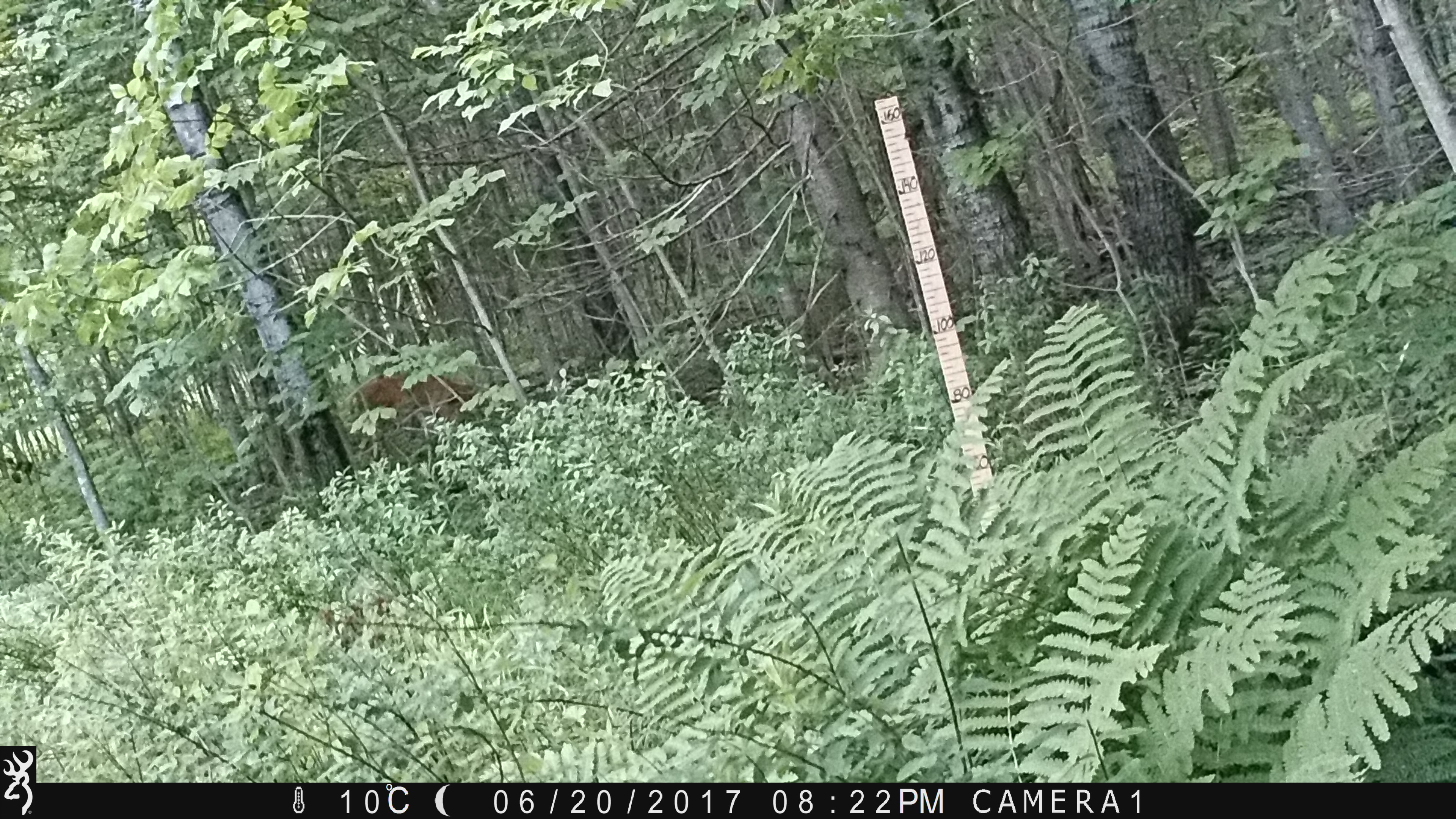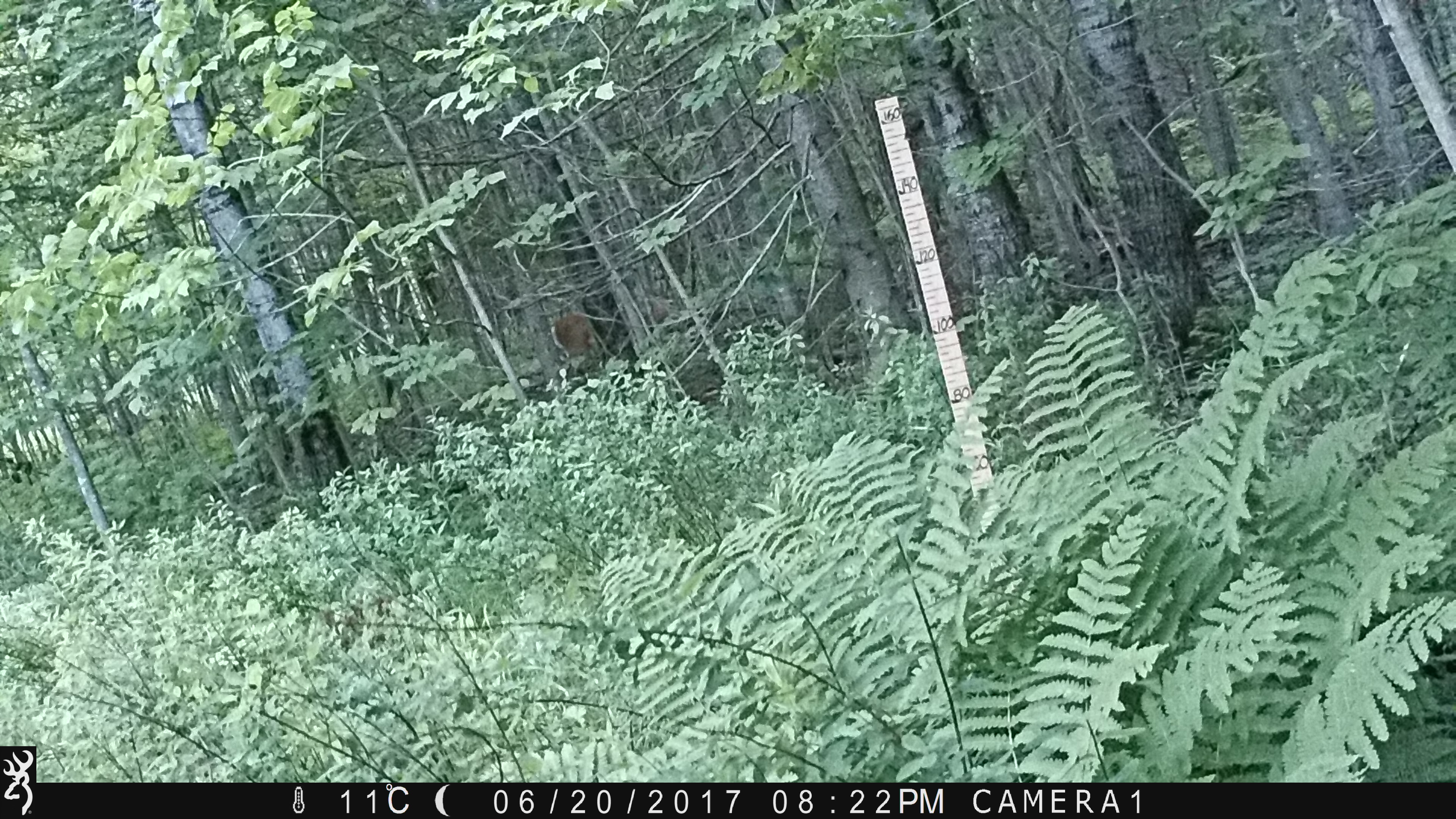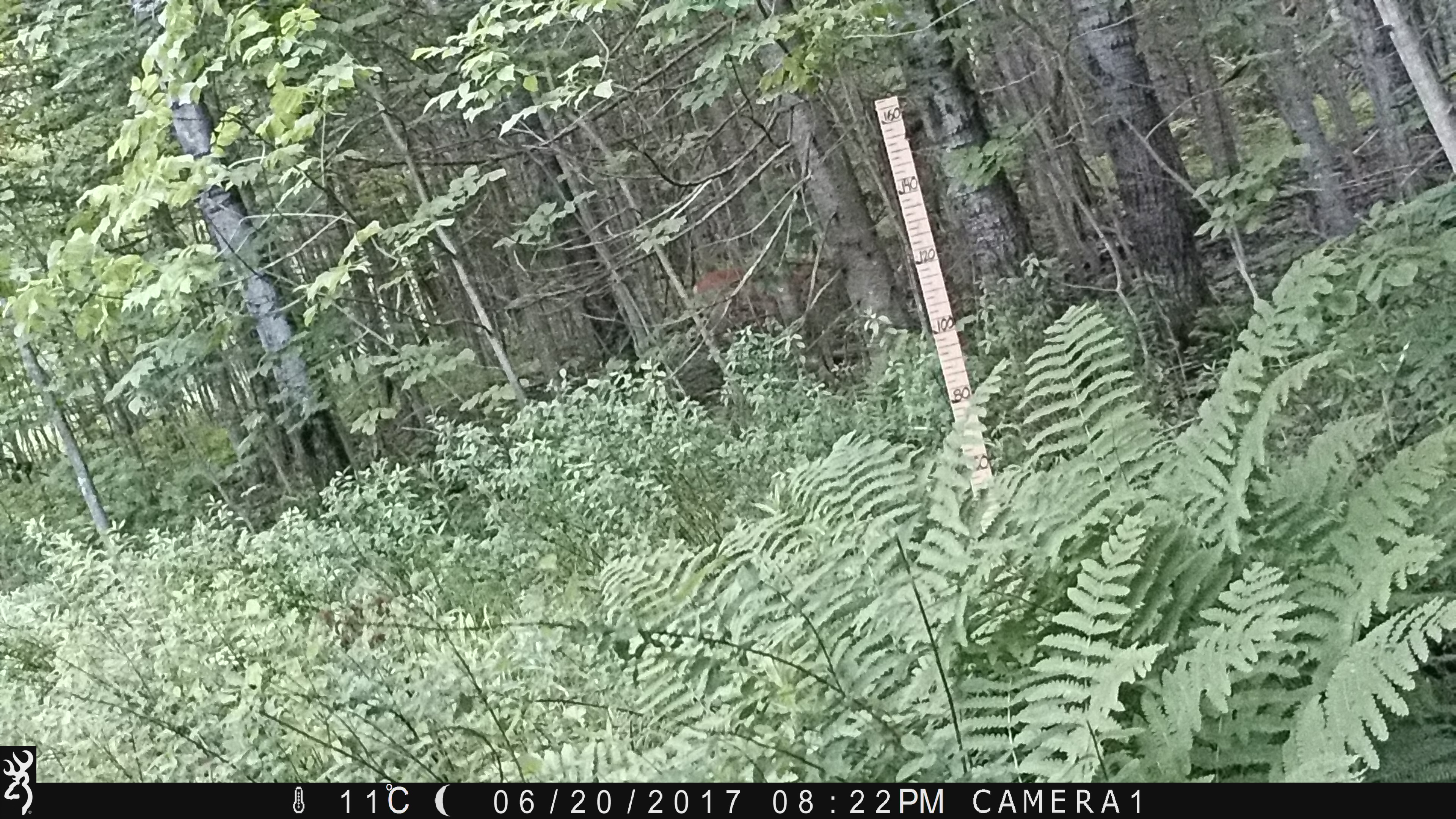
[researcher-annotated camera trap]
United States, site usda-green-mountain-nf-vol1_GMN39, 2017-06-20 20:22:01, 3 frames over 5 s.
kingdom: Animalia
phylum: Chordata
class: Mammalia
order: Artiodactyla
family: Cervidae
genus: Odocoileus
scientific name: Odocoileus virginianus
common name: white-tailed deer